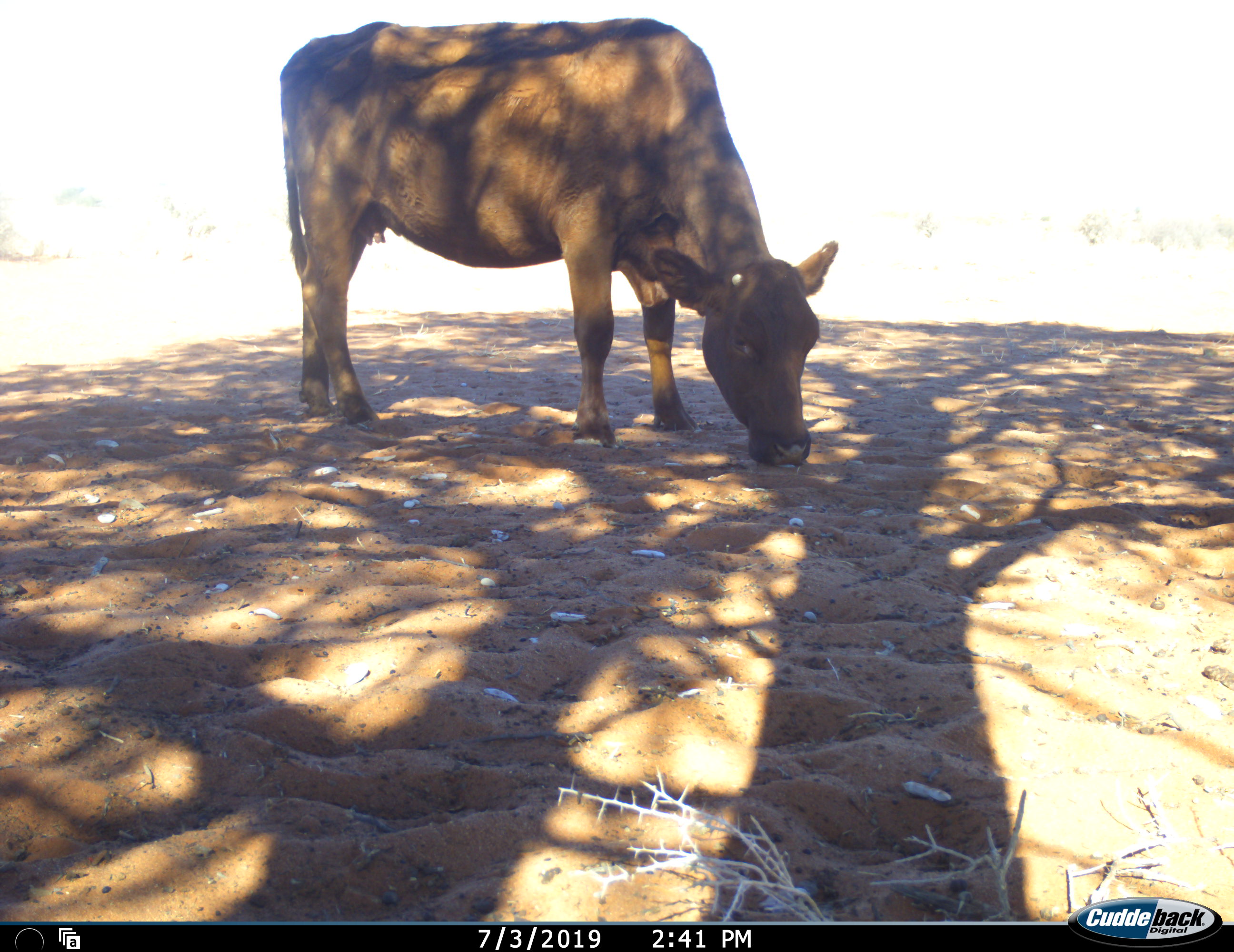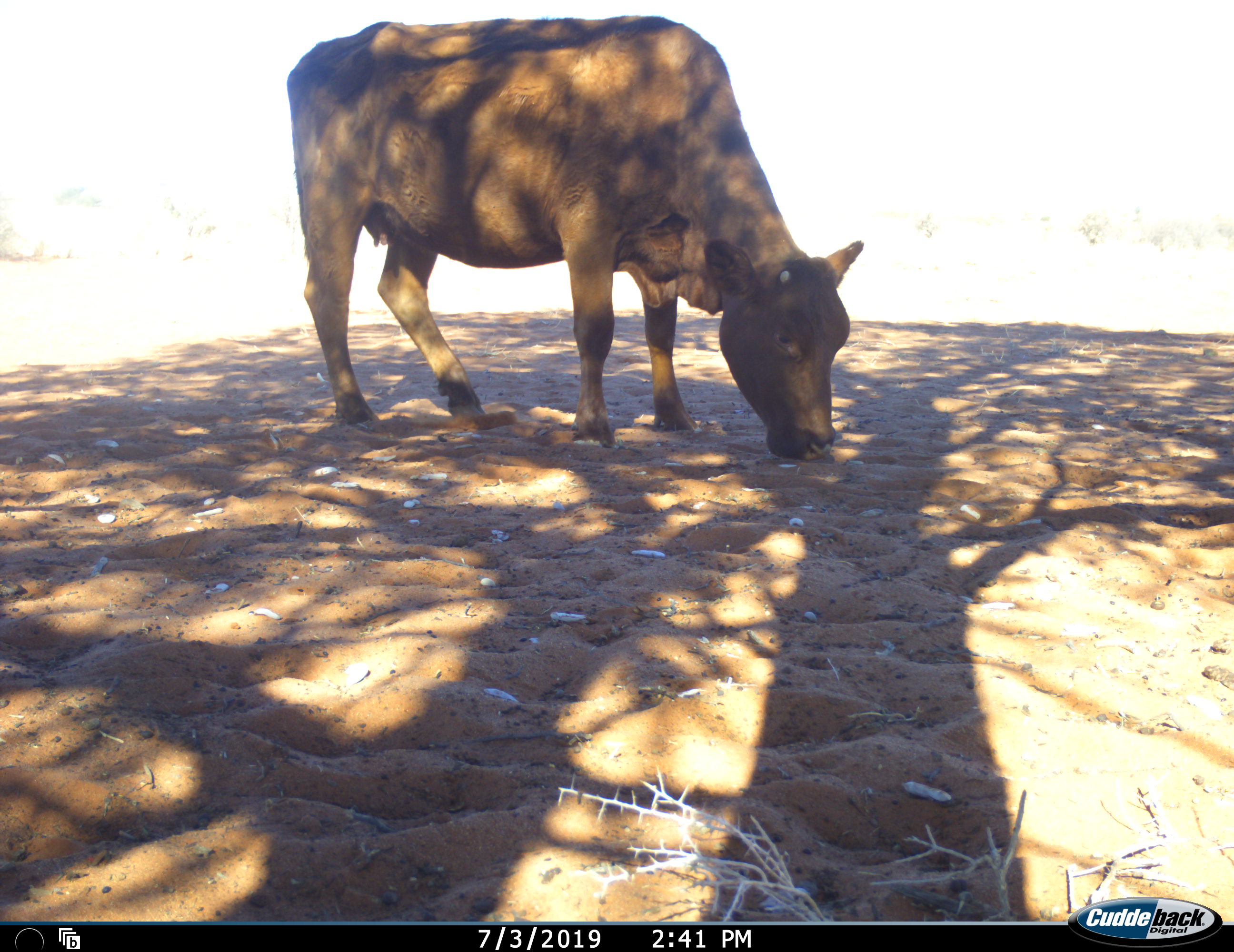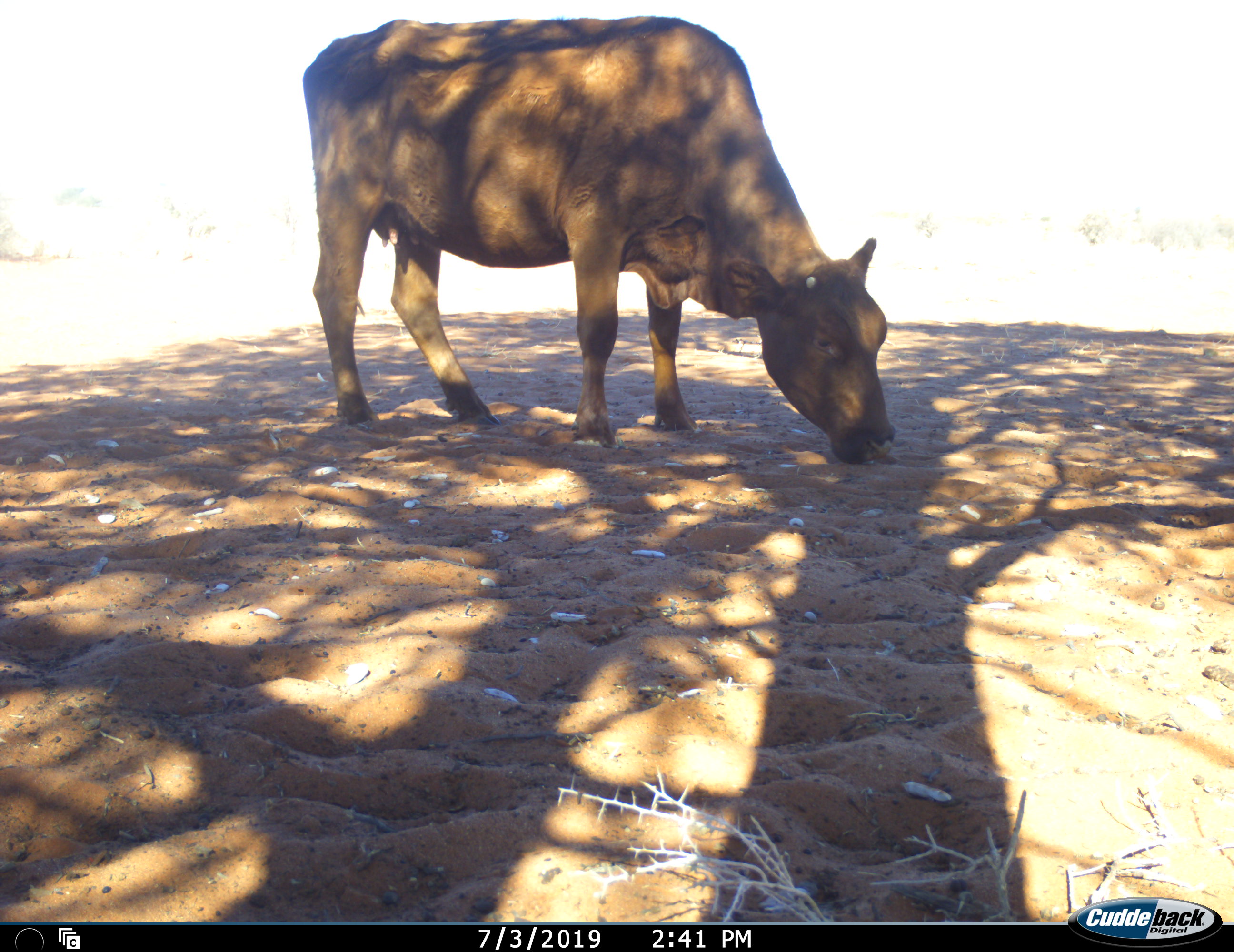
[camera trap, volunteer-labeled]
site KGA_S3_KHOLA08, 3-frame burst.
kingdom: Animalia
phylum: Chordata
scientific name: Vertebrata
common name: domestic animal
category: domesticanimal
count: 1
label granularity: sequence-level